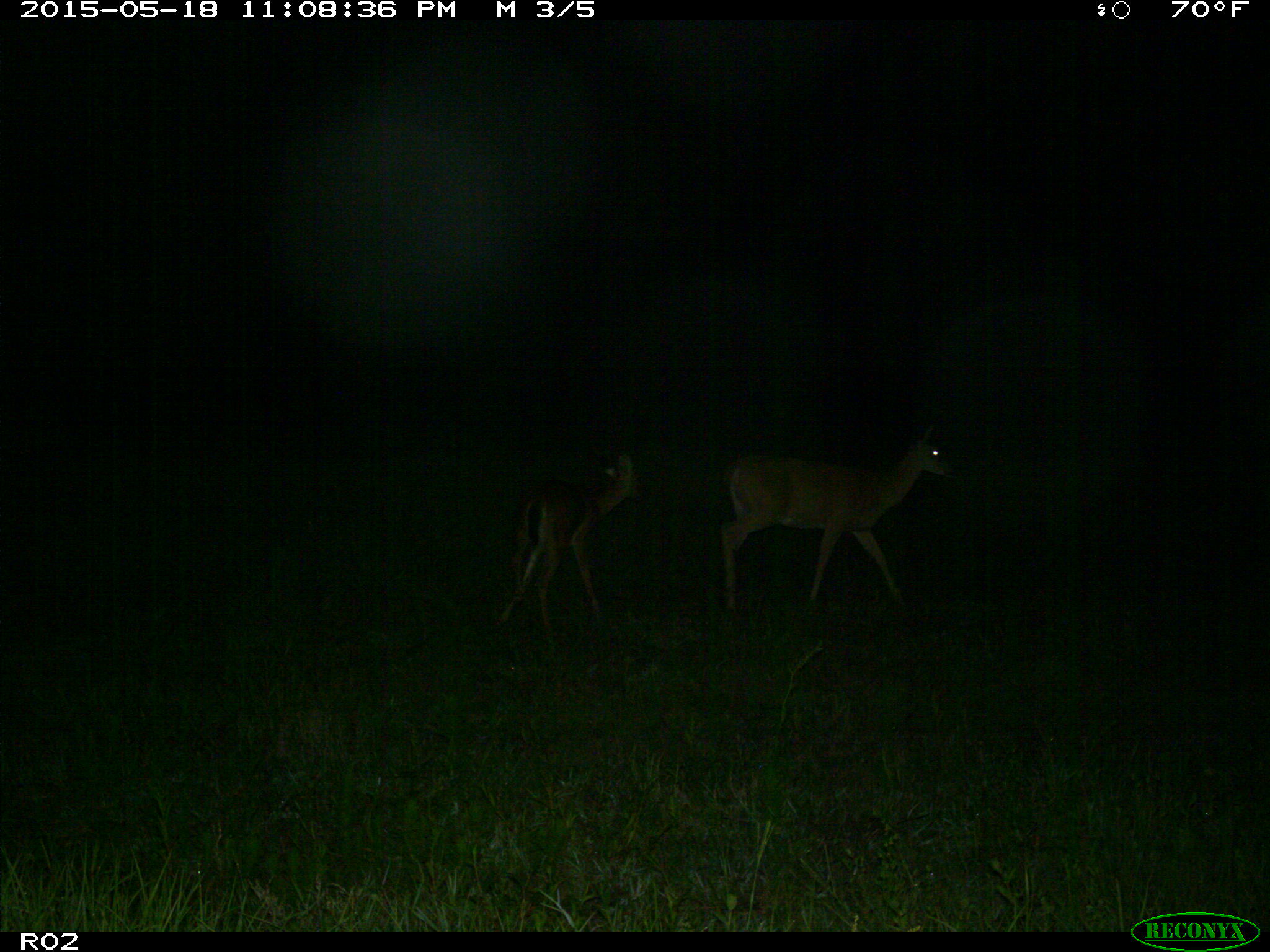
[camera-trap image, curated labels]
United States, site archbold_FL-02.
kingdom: Animalia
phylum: Chordata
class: Mammalia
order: Artiodactyla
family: Cervidae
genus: Odocoileus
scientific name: Odocoileus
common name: deer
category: unidentified deer